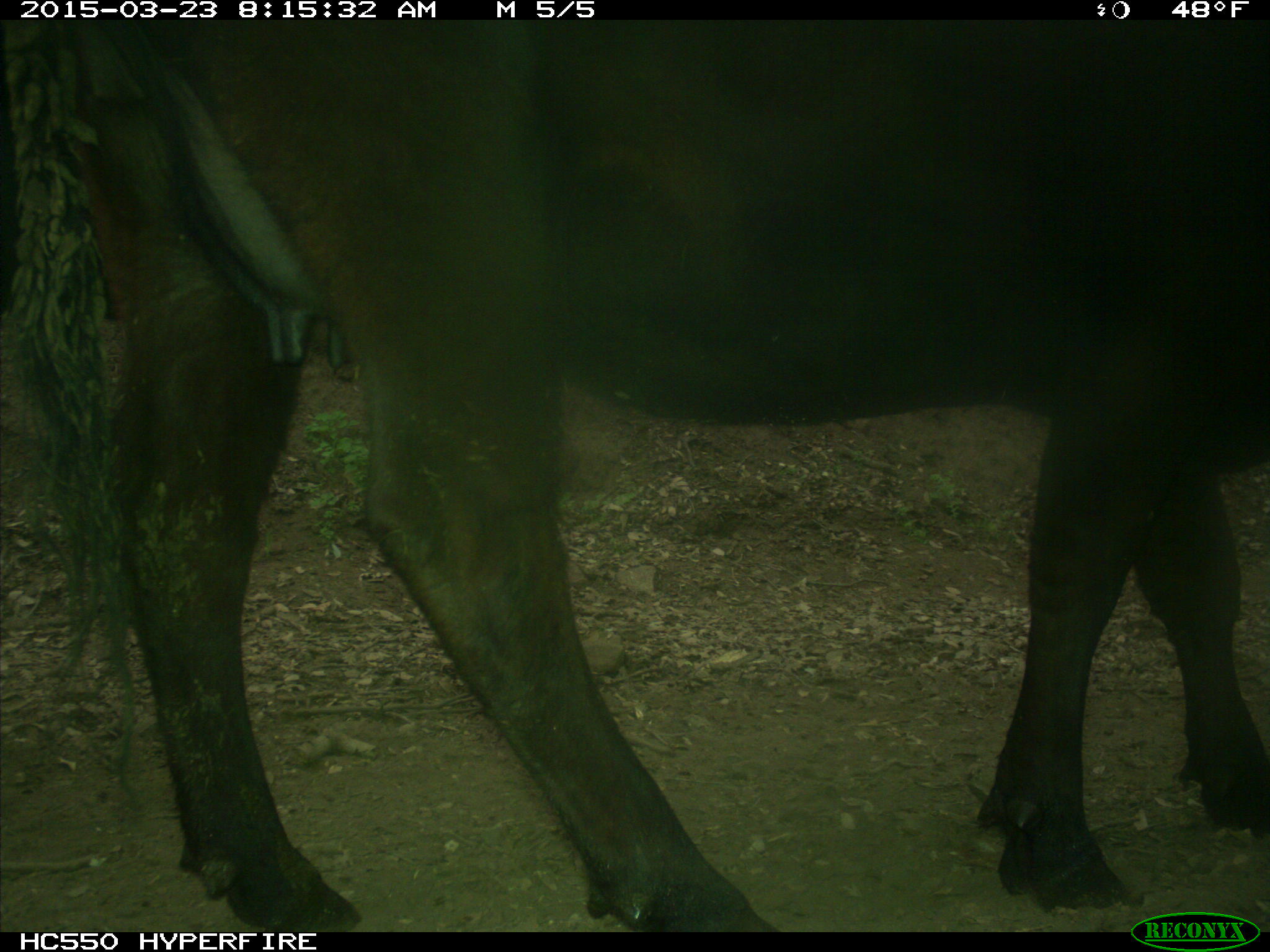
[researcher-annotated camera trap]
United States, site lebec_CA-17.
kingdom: Animalia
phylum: Chordata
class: Mammalia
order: Artiodactyla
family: Bovidae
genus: Bos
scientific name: Bos taurus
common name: domestic cow